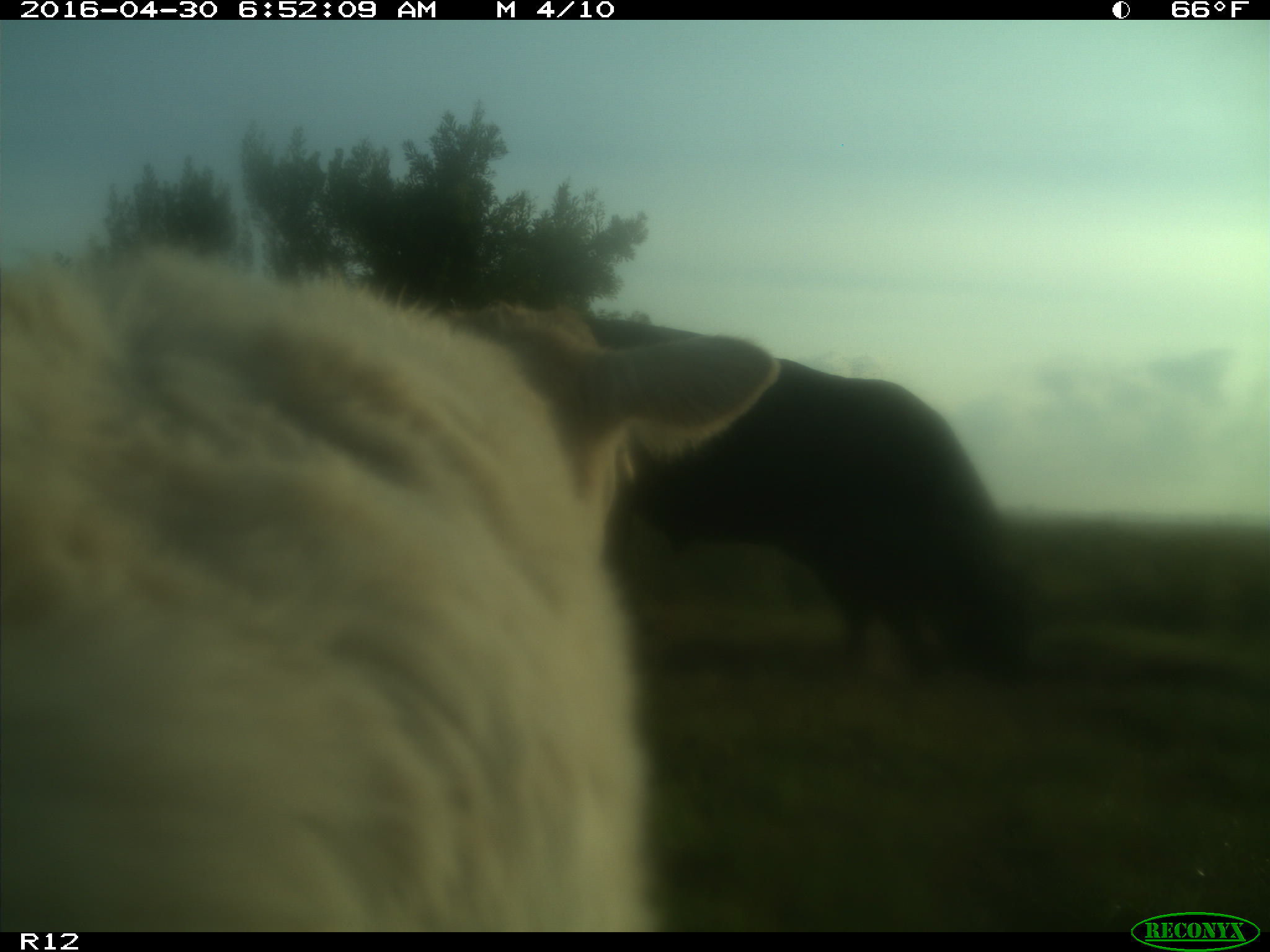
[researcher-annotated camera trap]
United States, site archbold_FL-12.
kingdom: Animalia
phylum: Chordata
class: Mammalia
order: Artiodactyla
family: Bovidae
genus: Bos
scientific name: Bos taurus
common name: domestic cow